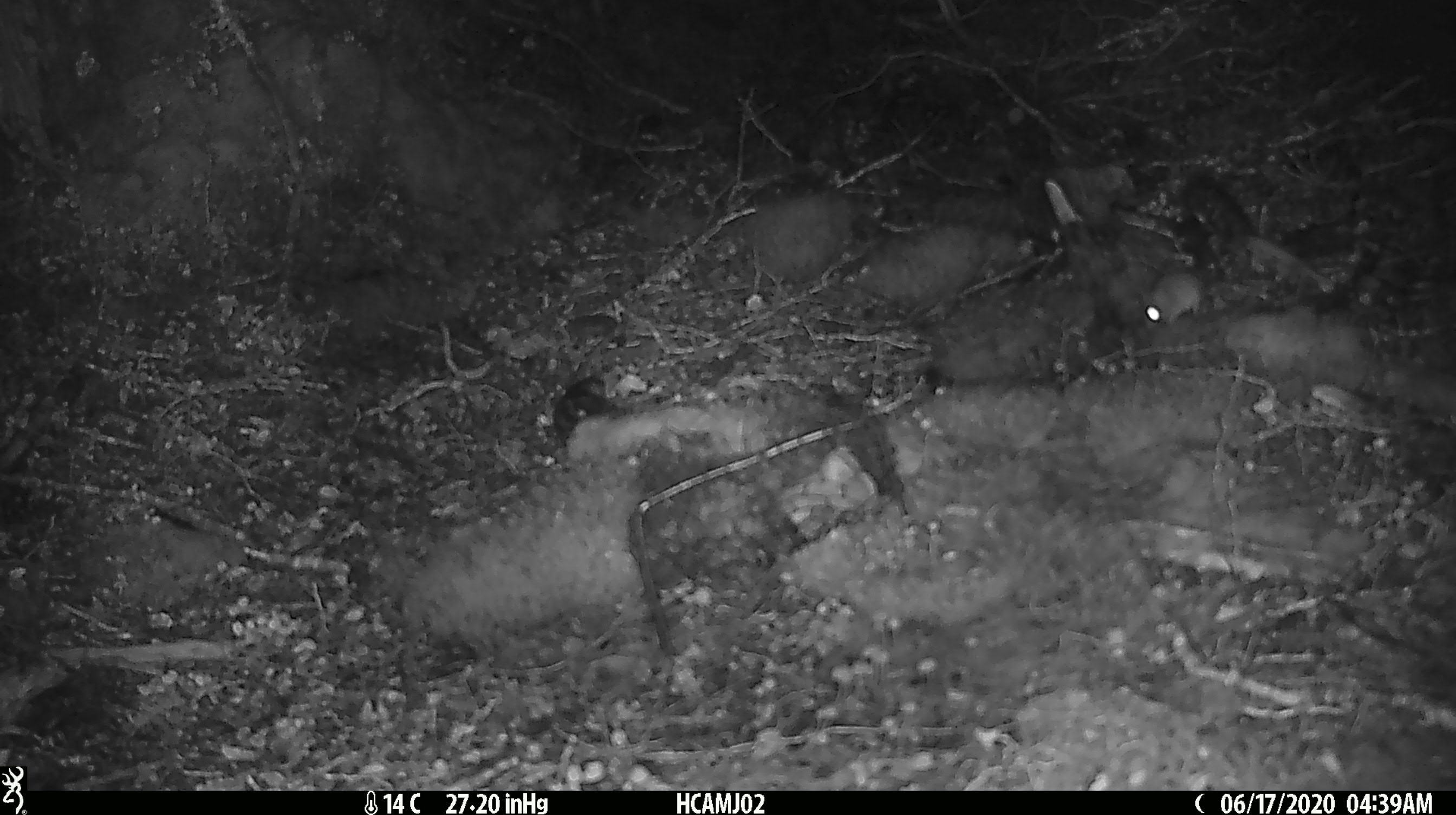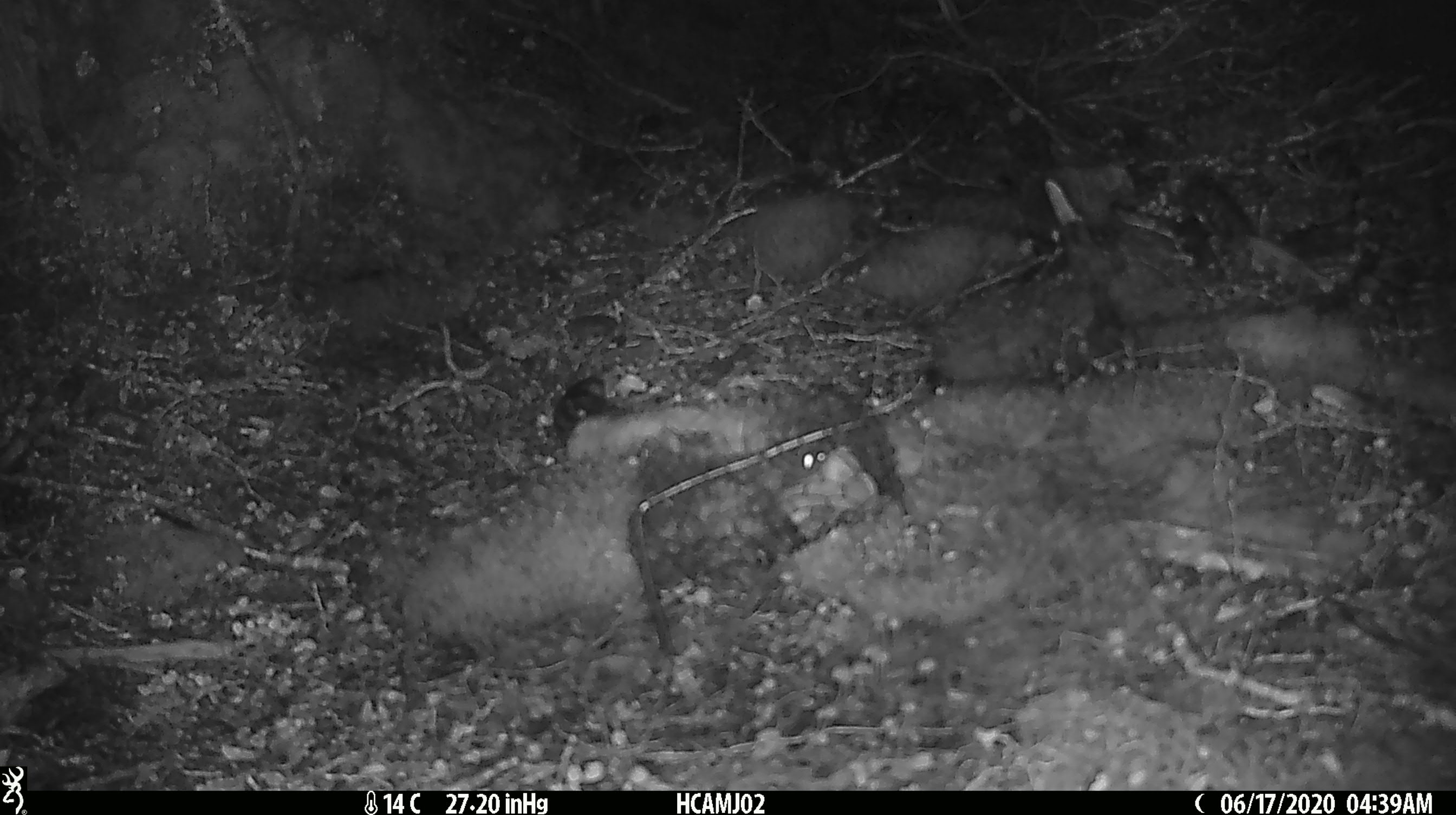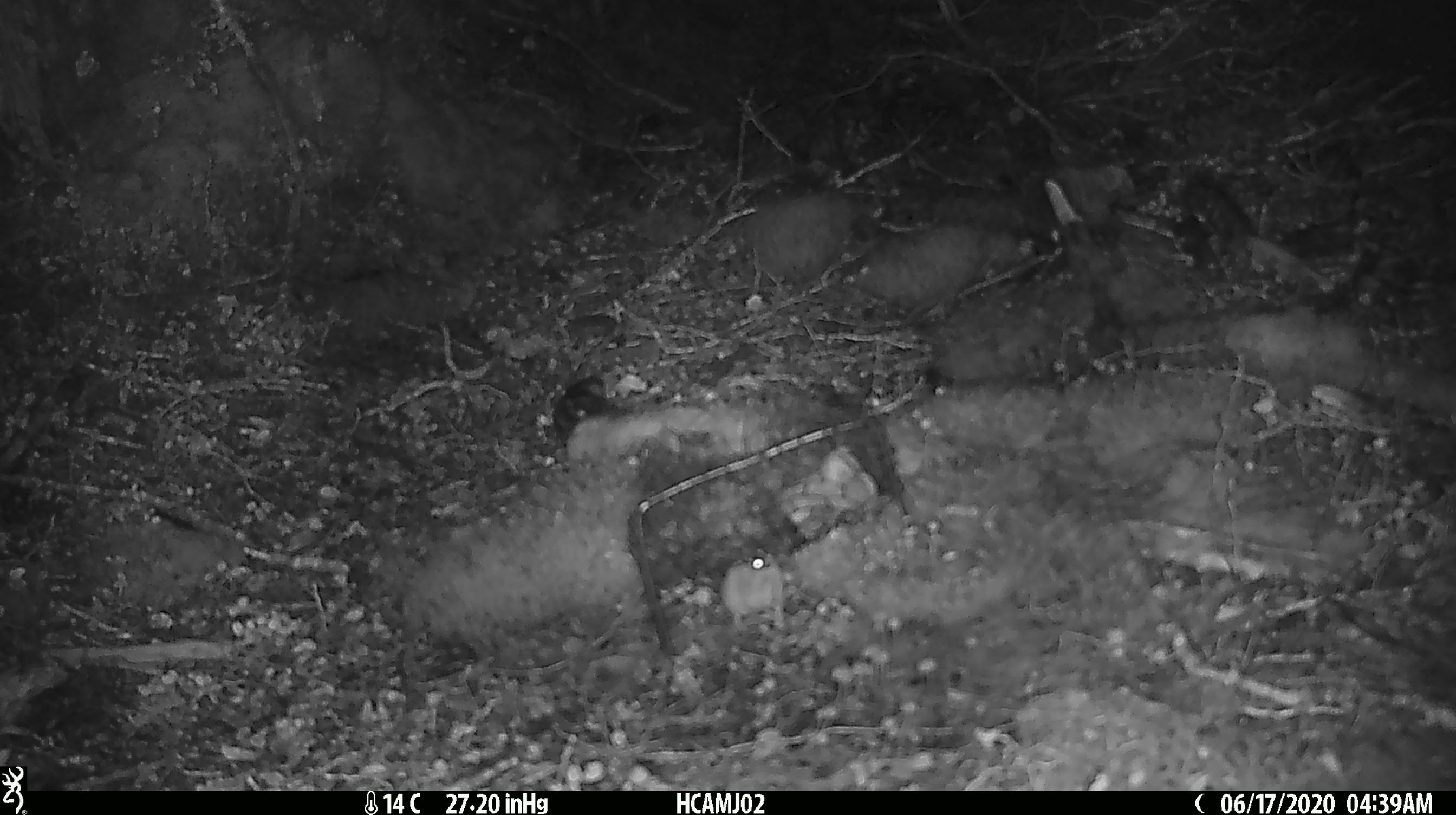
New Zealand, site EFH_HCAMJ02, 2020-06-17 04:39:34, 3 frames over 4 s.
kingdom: Animalia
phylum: Chordata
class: Mammalia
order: Rodentia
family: Muridae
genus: Mus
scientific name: Mus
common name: mouse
Mouse (Mus).